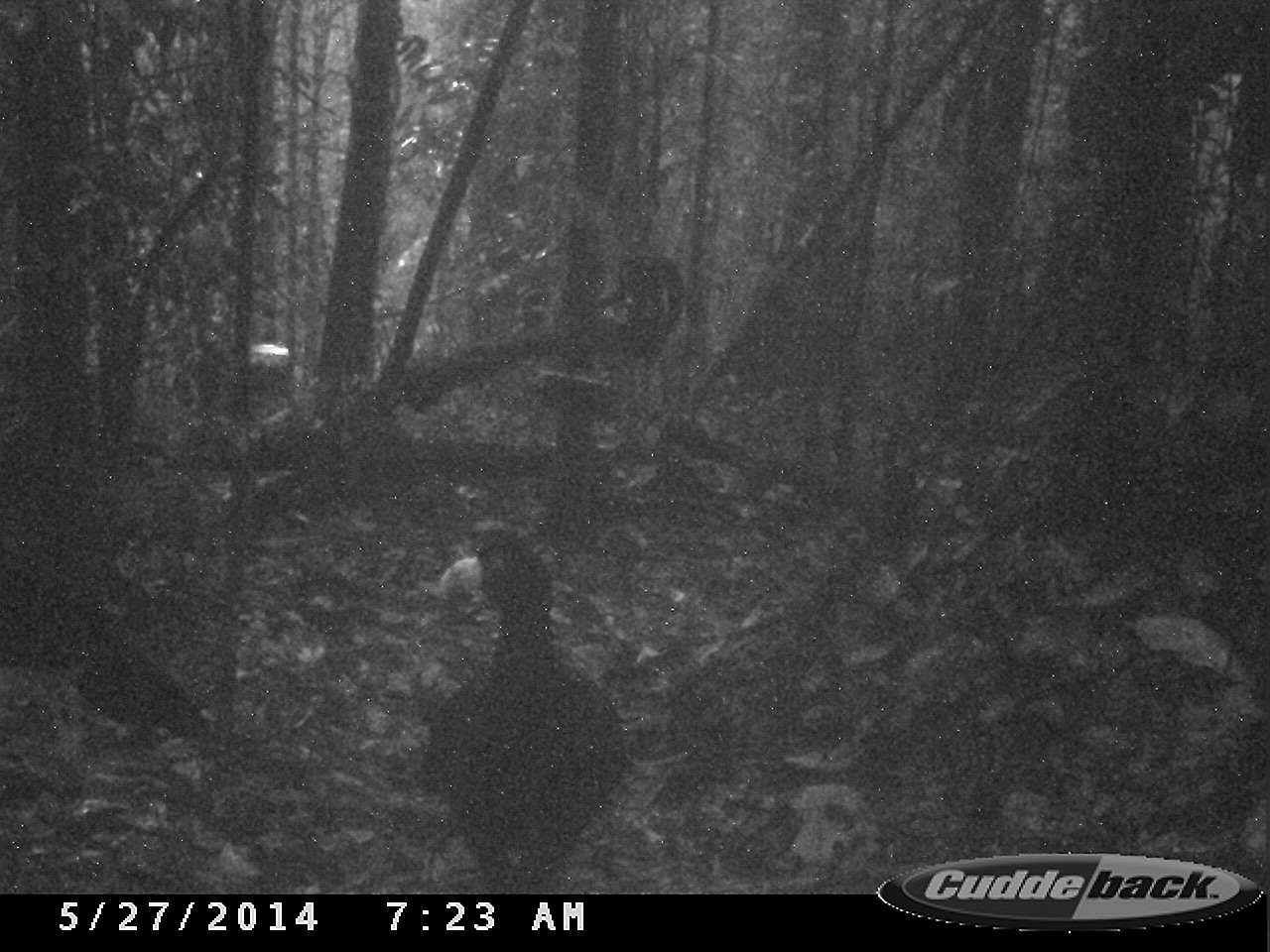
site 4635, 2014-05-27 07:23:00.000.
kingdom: Animalia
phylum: Chordata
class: Aves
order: Galliformes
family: Cracidae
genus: Crax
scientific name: Crax alector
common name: black curassow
Crax alector (black curassow), count 2, age adult.